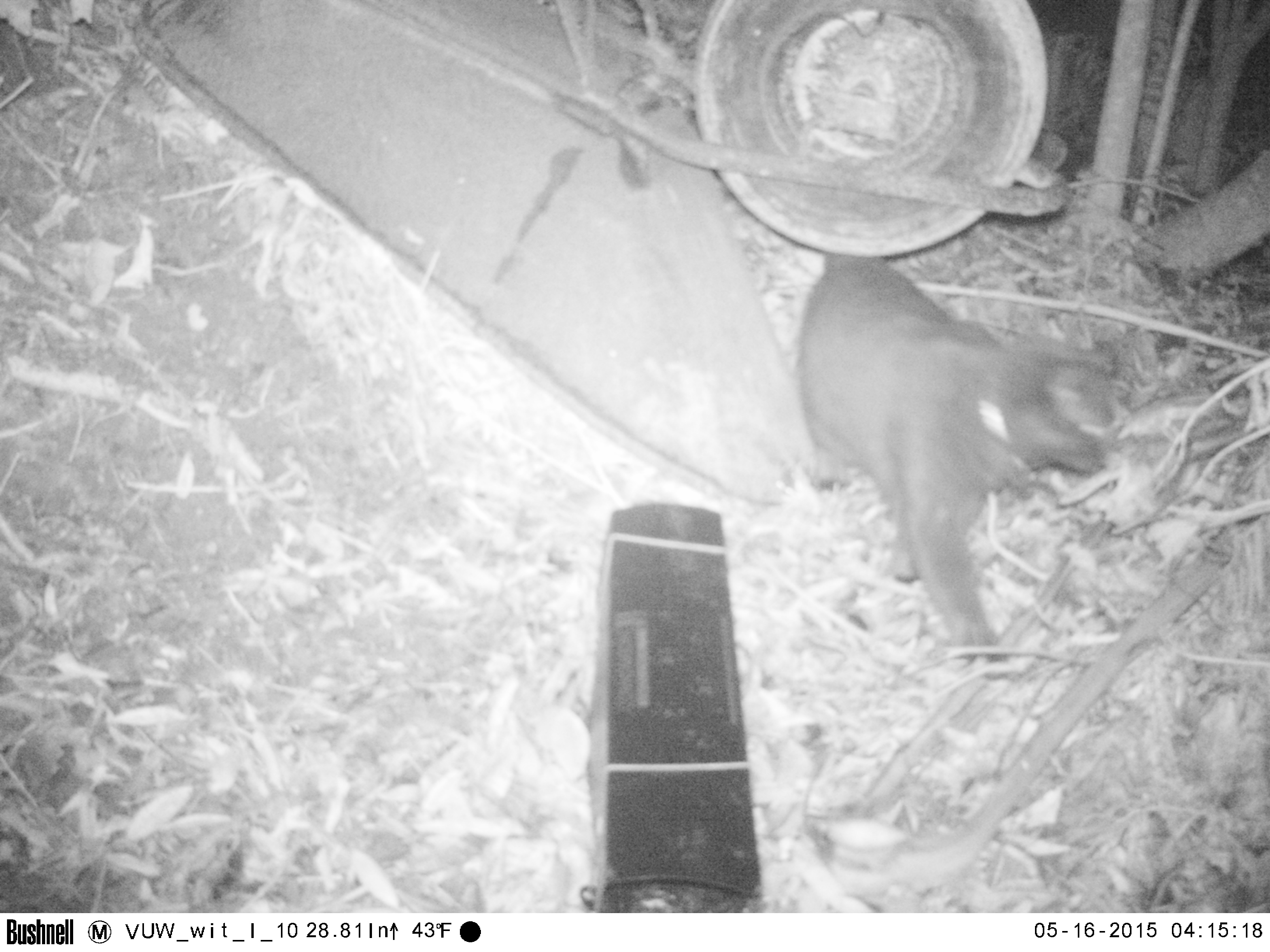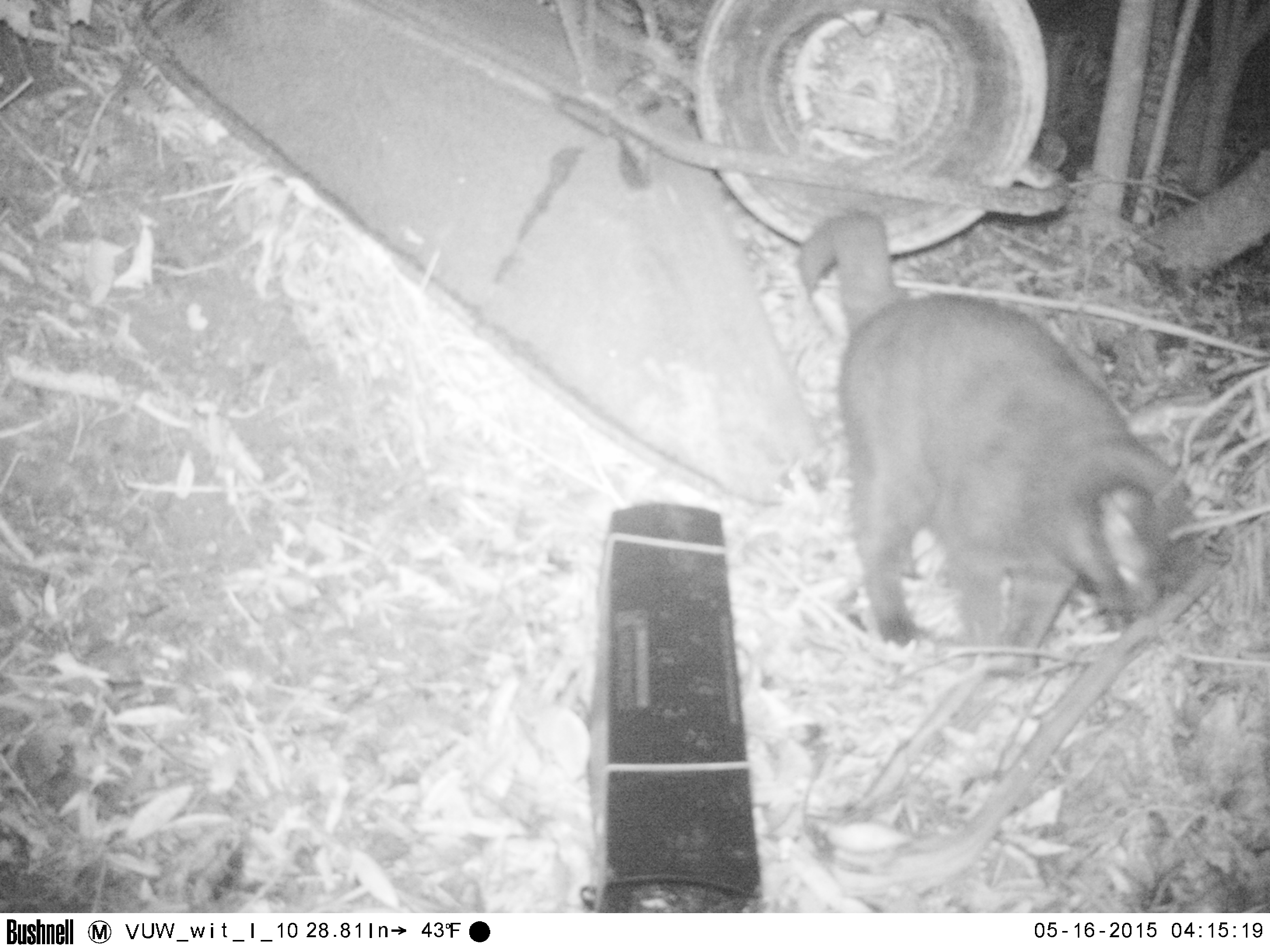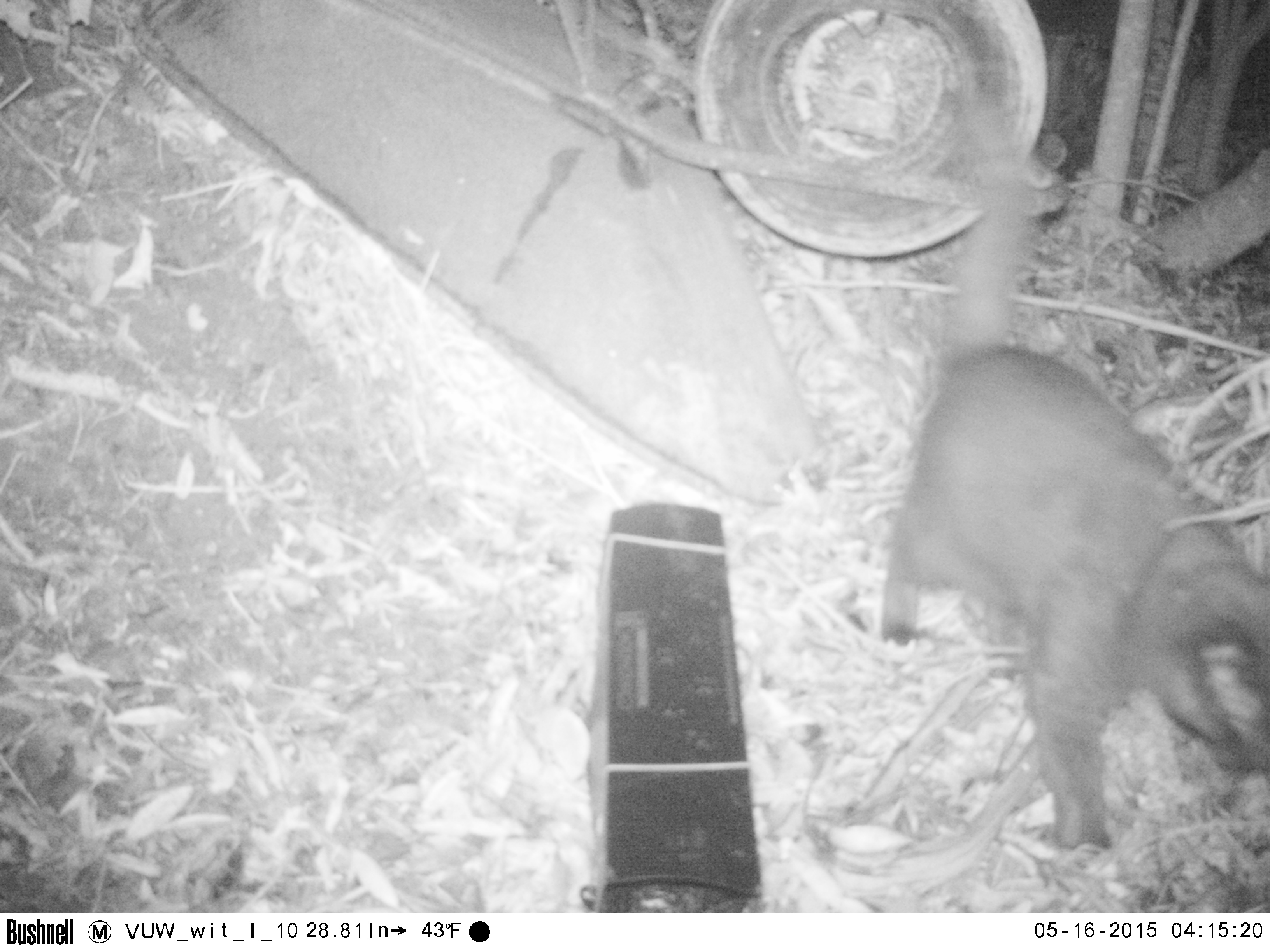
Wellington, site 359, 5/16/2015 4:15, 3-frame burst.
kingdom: Animalia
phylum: Chordata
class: Mammalia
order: Carnivora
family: Felidae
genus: Felis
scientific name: Felis catus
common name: cat